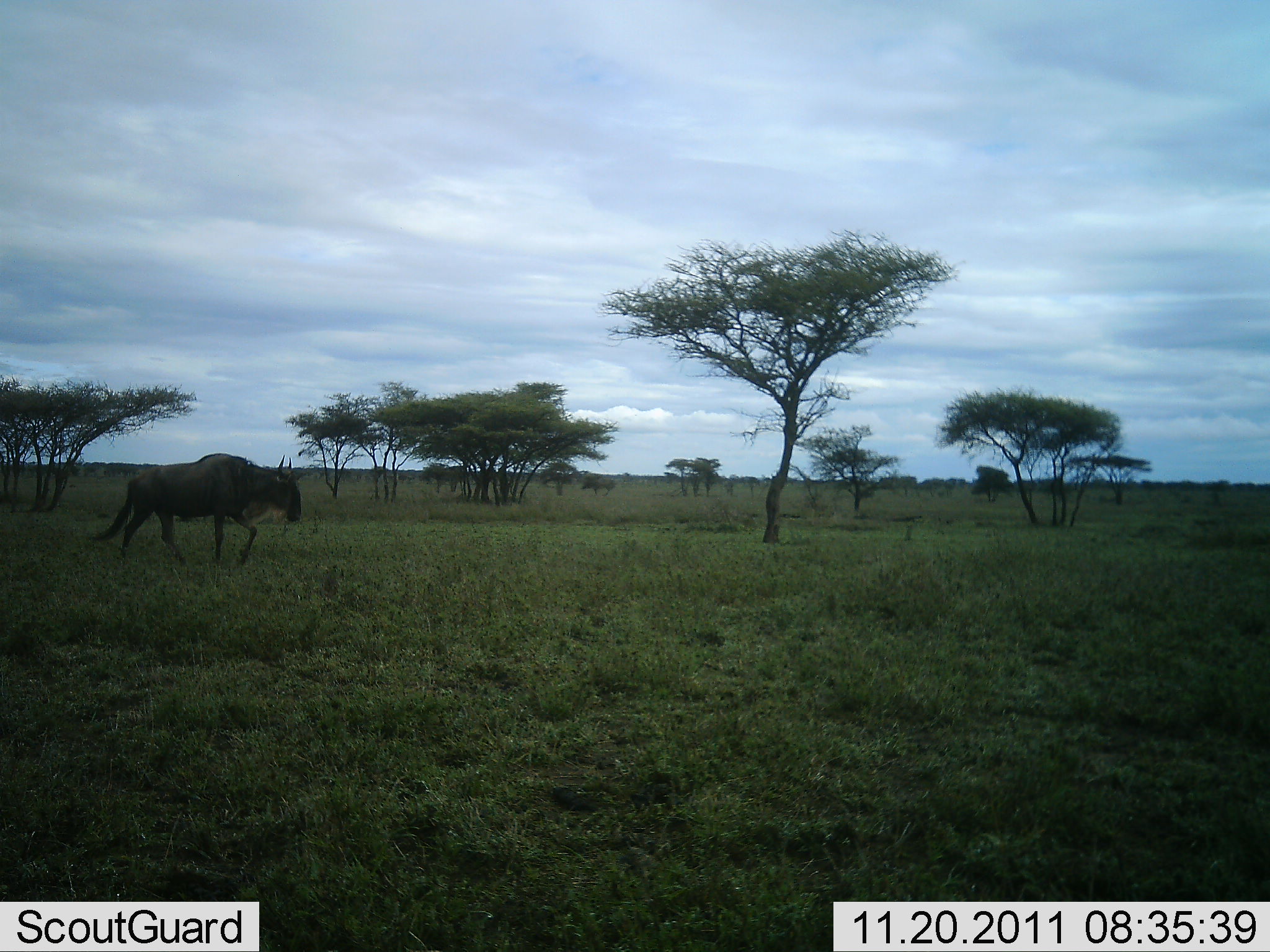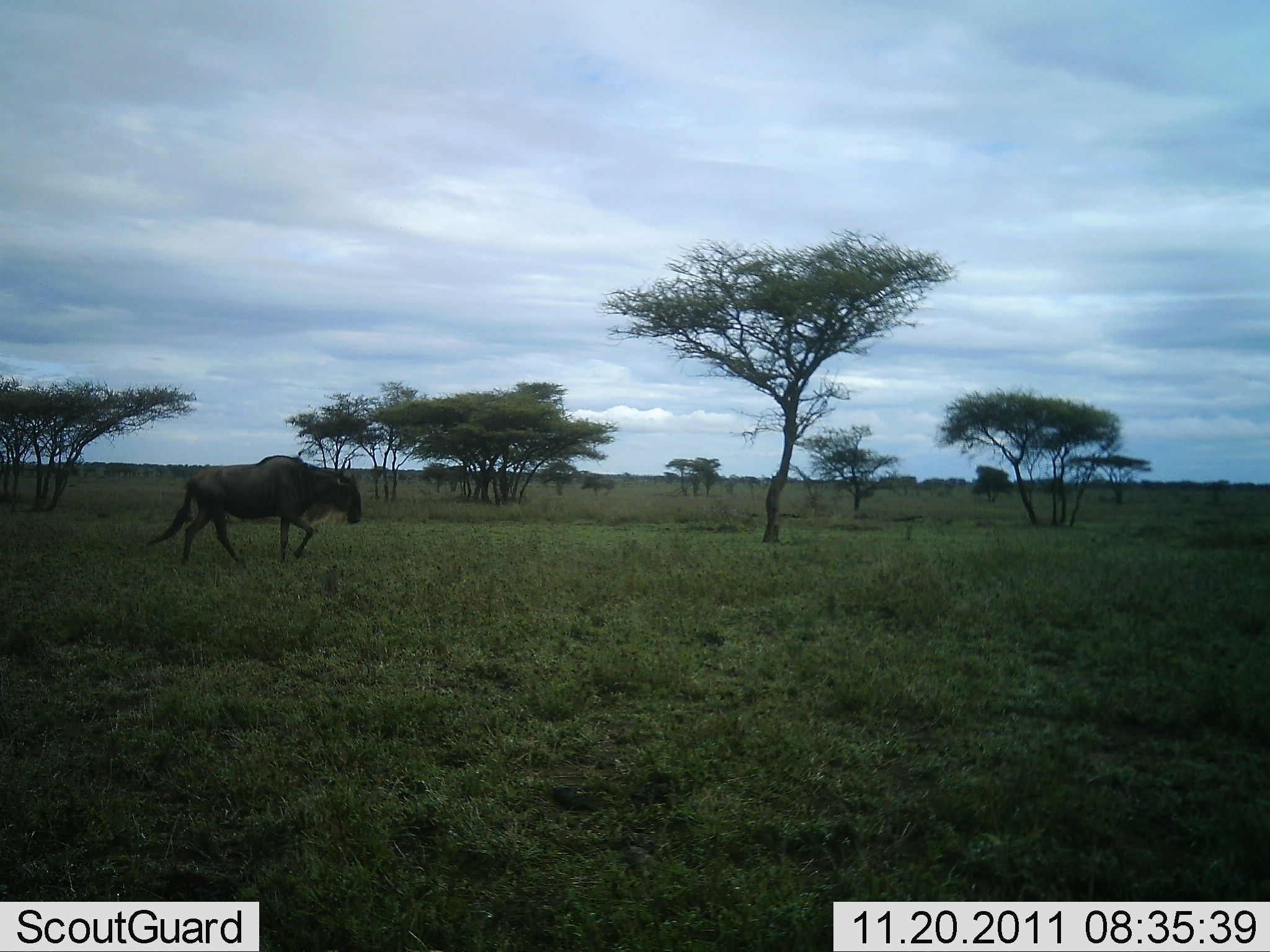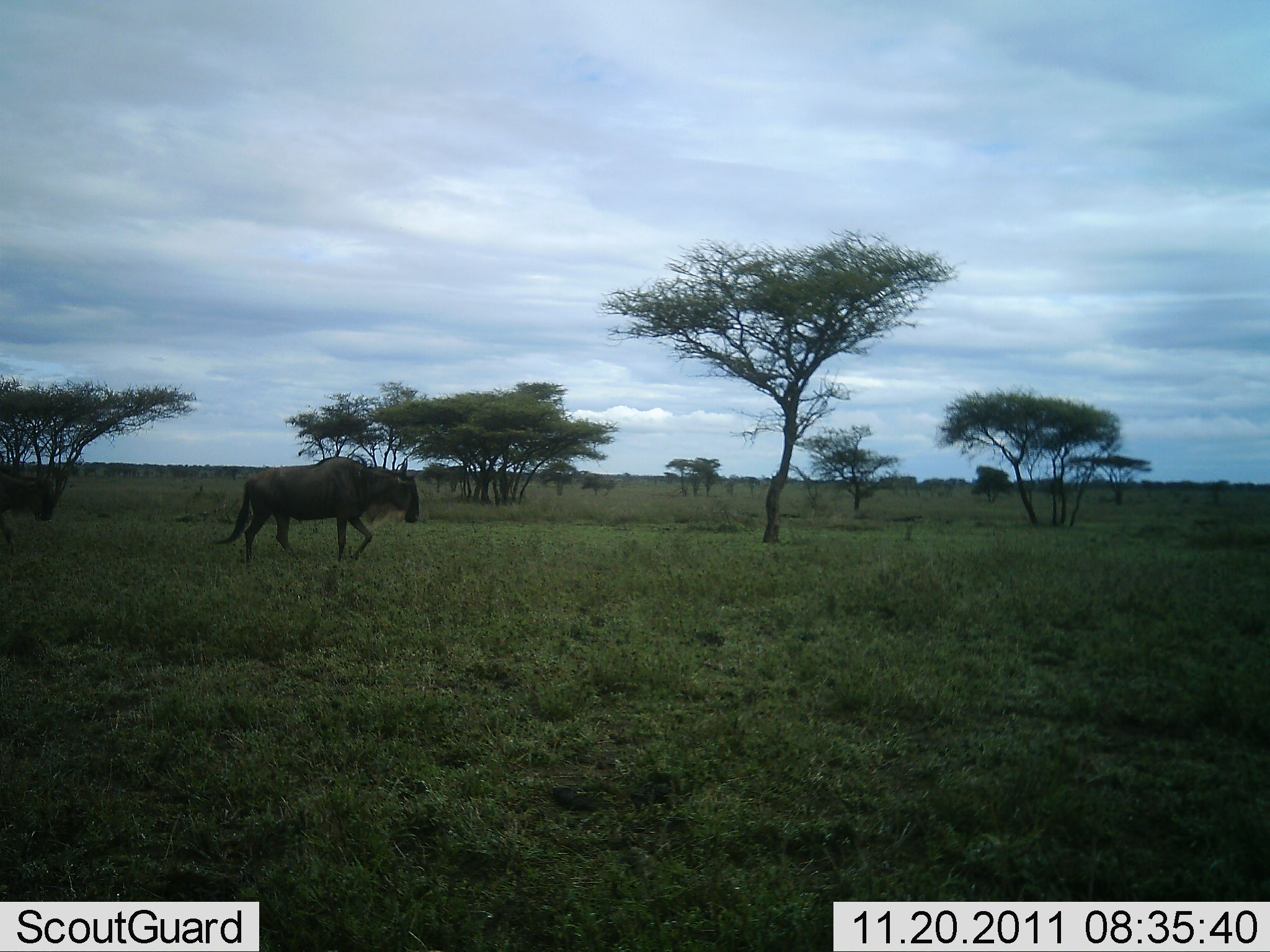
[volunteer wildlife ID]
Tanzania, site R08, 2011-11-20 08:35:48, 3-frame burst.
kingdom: Animalia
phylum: Chordata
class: Mammalia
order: Artiodactyla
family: Bovidae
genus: Connochaetes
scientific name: Connochaetes taurinus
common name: blue wildebeest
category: wildebeest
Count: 2.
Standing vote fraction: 7%.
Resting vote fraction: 0%.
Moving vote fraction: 100%.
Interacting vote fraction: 0%.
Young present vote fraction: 0%.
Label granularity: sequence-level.